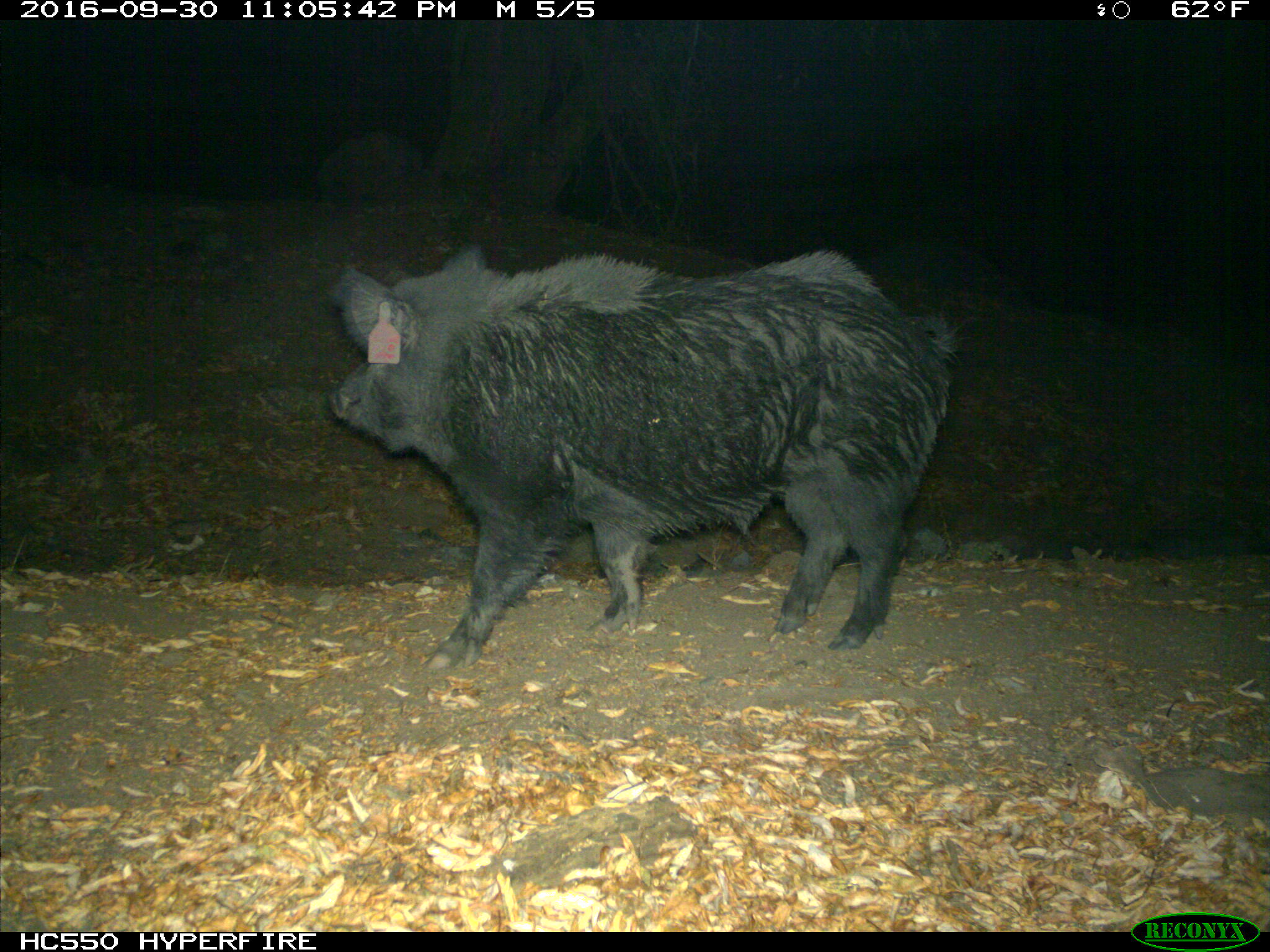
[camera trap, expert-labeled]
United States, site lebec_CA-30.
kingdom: Animalia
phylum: Chordata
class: Mammalia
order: Artiodactyla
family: Suidae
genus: Sus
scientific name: Sus scrofa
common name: wild boar